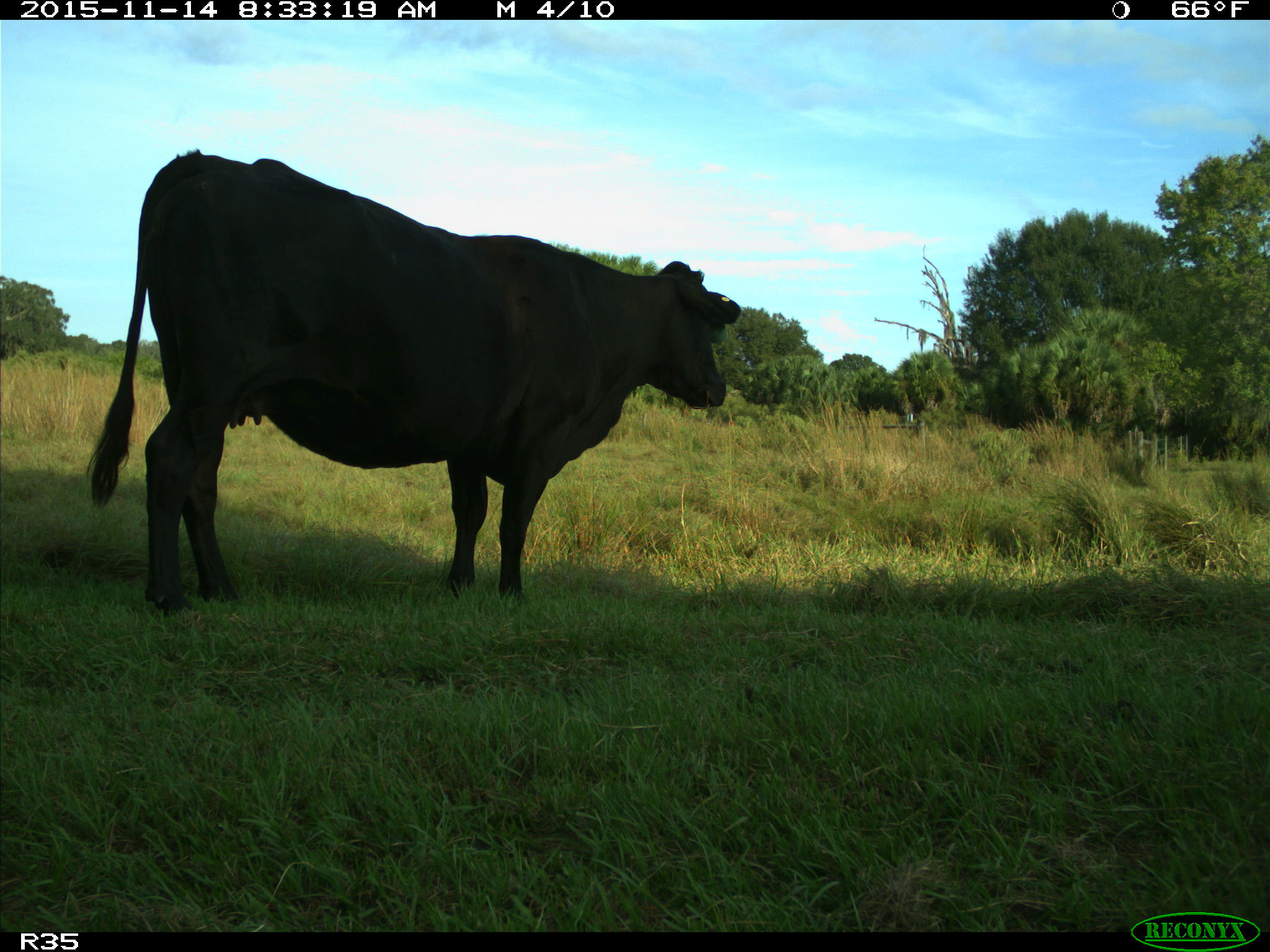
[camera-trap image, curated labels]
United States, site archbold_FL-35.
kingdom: Animalia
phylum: Chordata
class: Mammalia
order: Artiodactyla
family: Bovidae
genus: Bos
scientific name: Bos taurus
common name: domestic cow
Bos taurus (domestic cow).